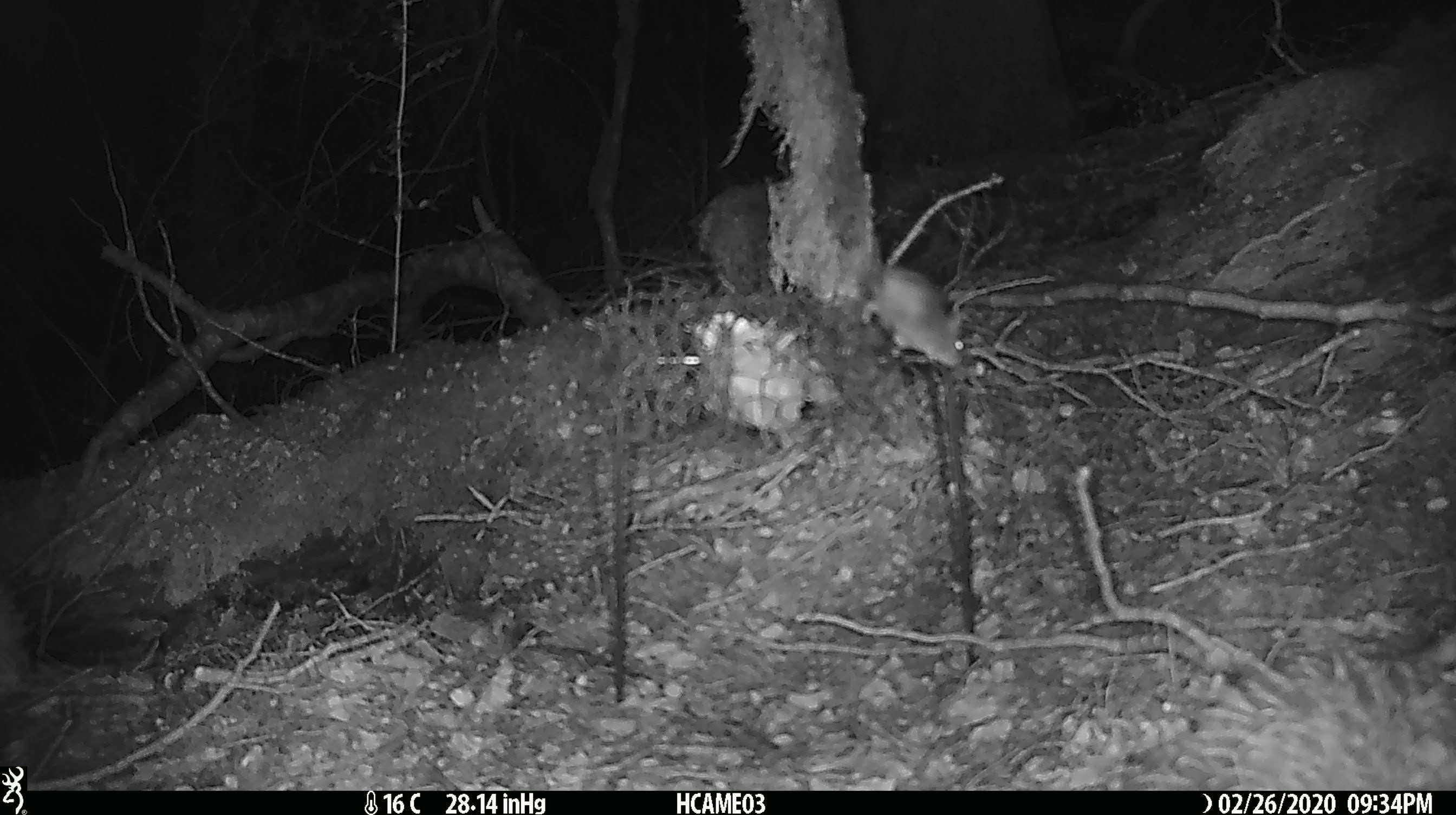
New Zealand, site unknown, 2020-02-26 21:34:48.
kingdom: Animalia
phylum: Chordata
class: Mammalia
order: Rodentia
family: Muridae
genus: Mus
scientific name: Mus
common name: mouse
Mouse (Mus).